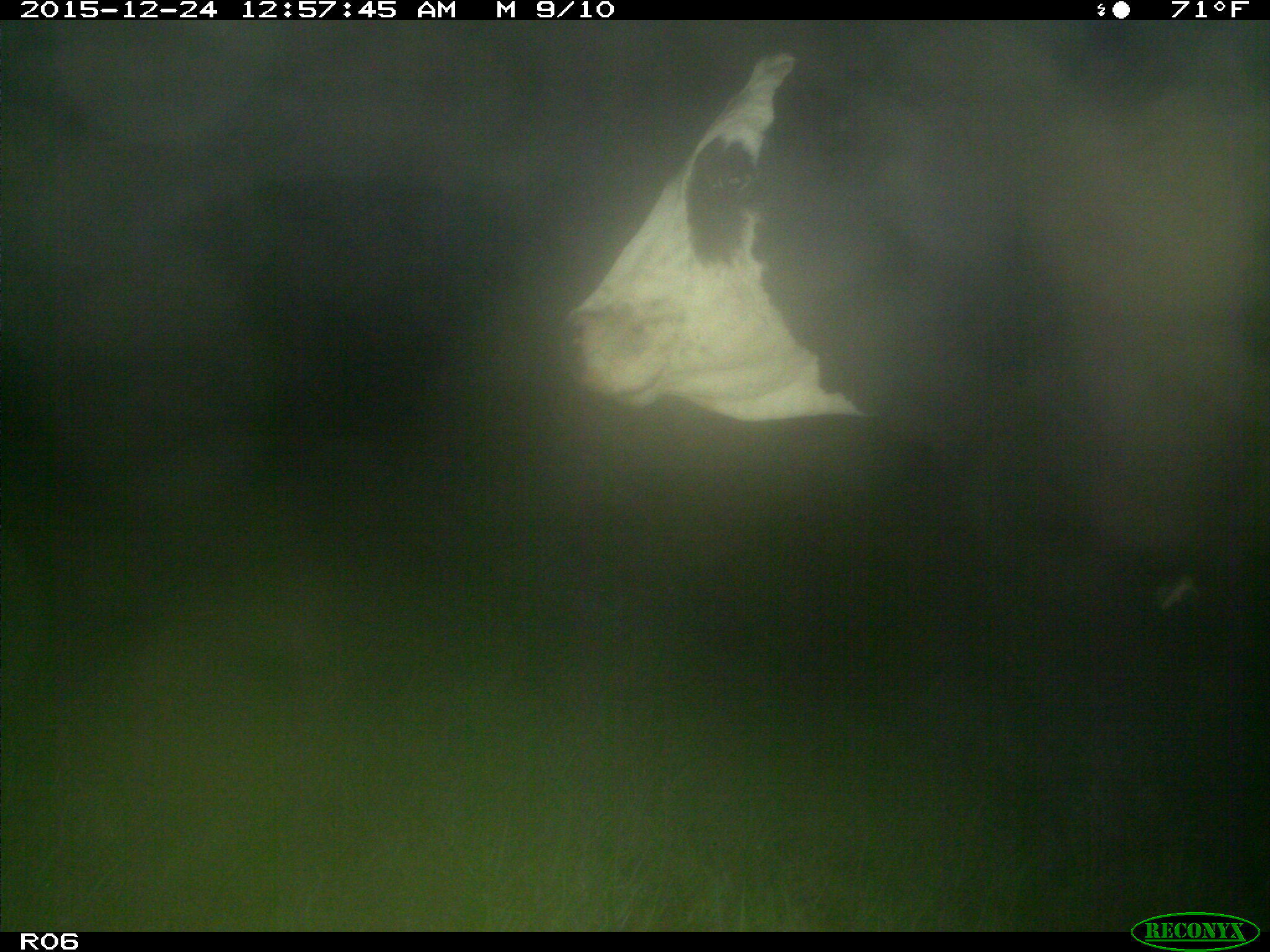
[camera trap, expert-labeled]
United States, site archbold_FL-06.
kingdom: Animalia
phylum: Chordata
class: Mammalia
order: Artiodactyla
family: Bovidae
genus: Bos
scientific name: Bos taurus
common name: domestic cow